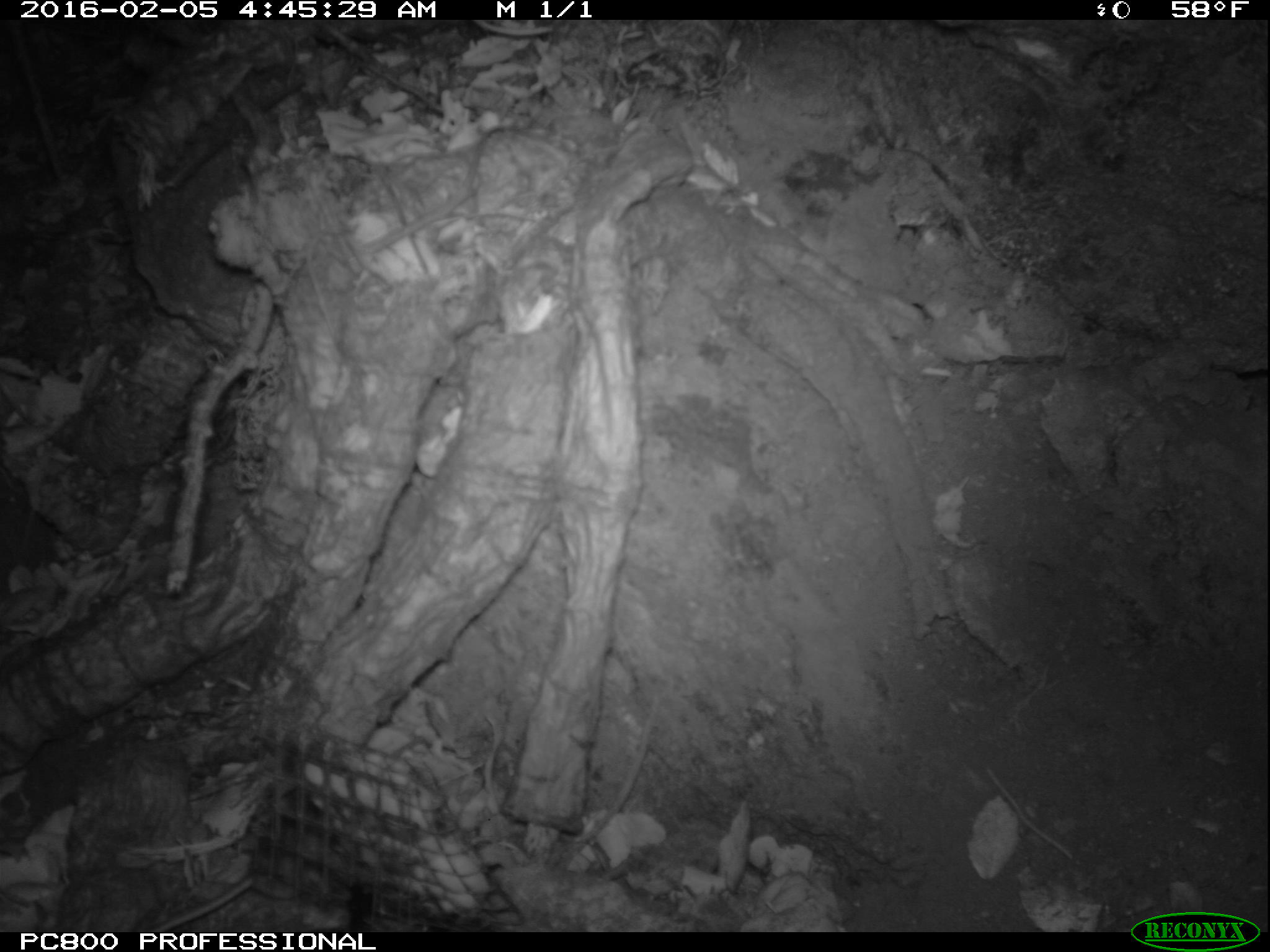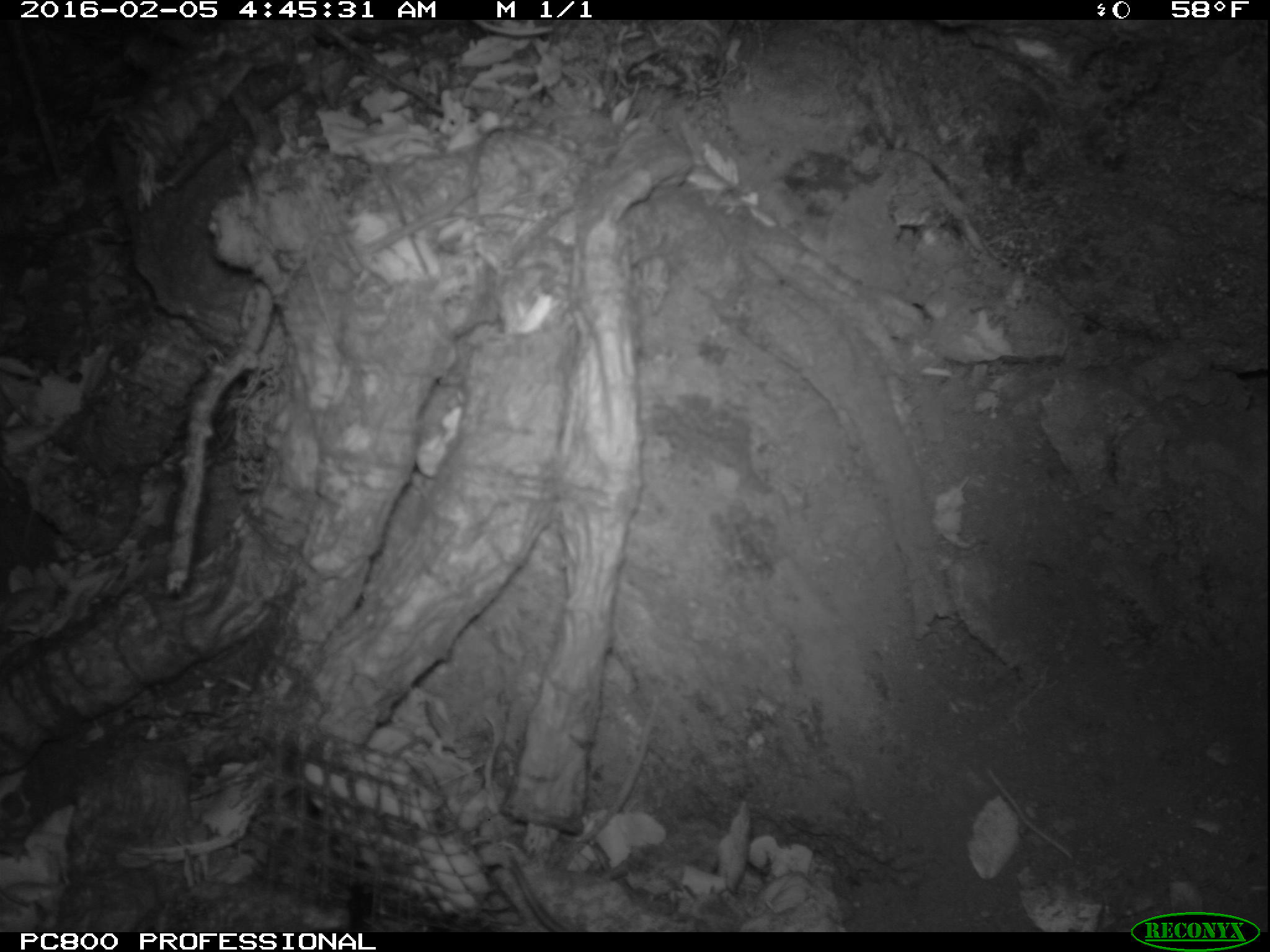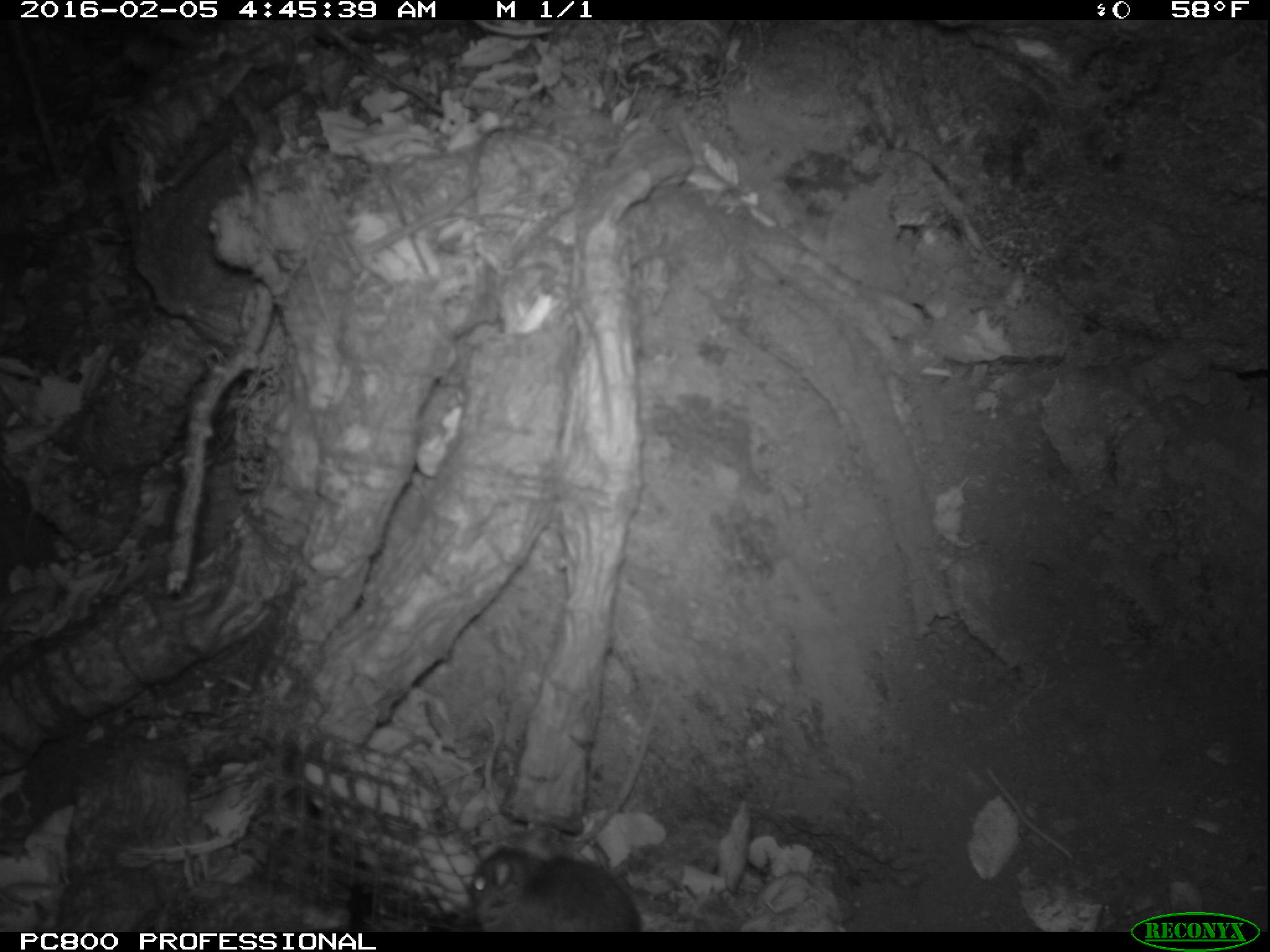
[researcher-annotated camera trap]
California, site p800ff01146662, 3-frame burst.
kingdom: Animalia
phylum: Chordata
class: Mammalia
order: Rodentia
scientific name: Rodentia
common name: rodent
Rodent (Rodentia).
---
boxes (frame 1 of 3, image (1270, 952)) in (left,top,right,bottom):
rodent: (140,787,332,932)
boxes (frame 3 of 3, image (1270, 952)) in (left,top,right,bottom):
rodent: (466,822,642,932)